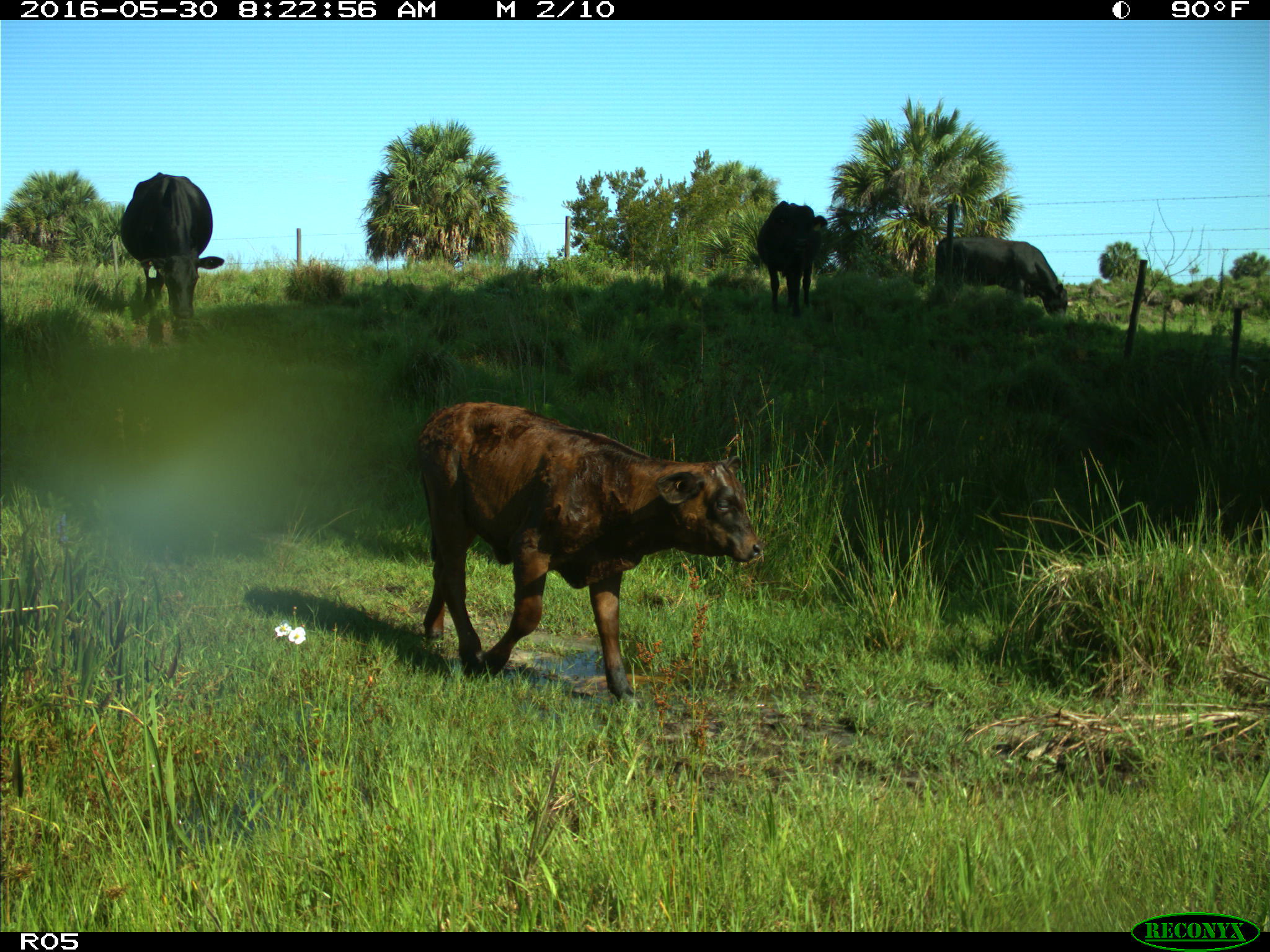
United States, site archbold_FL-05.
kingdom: Animalia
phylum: Chordata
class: Mammalia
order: Artiodactyla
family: Bovidae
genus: Bos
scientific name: Bos taurus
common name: domestic cow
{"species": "Bos taurus (domestic cow)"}